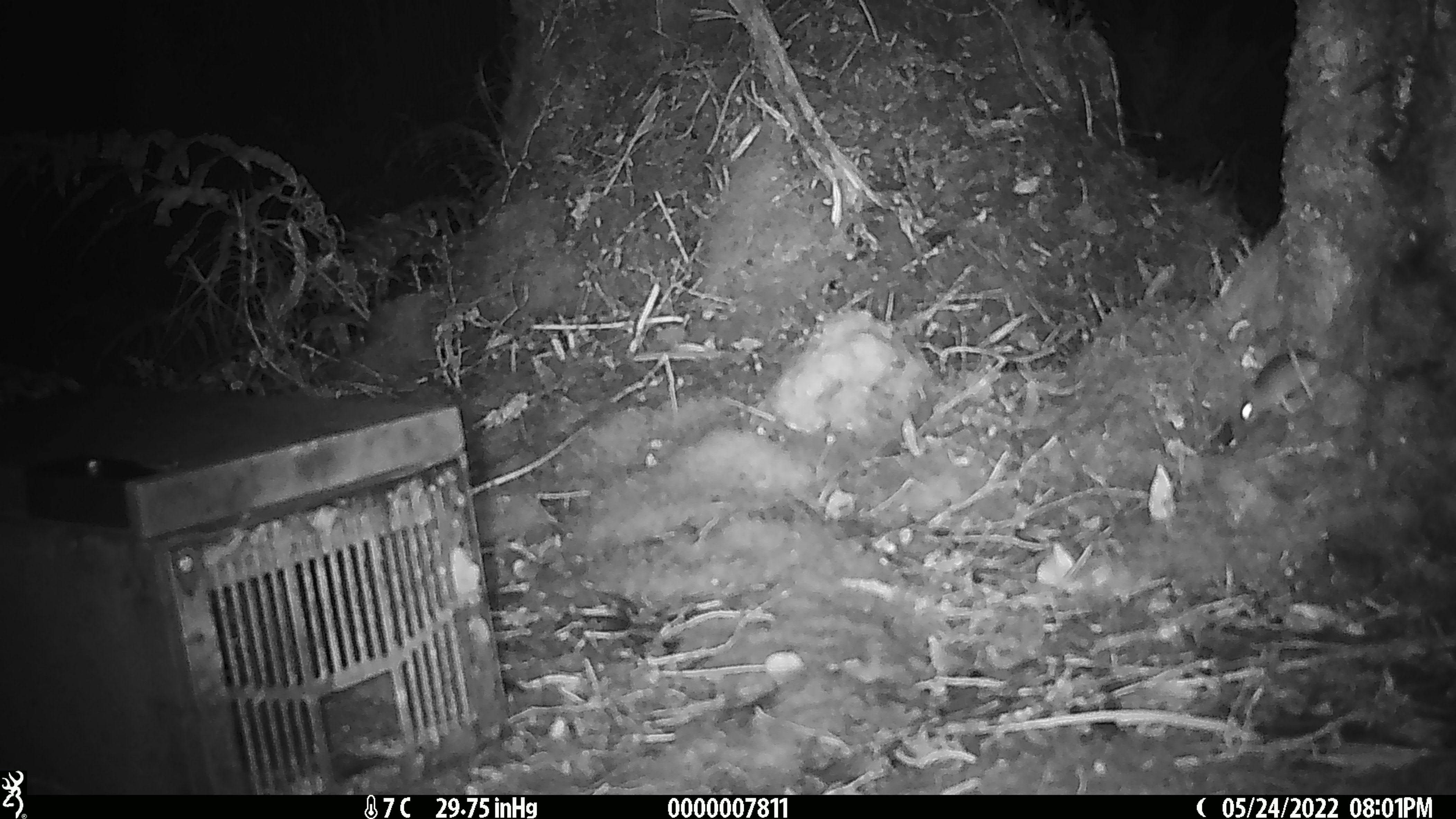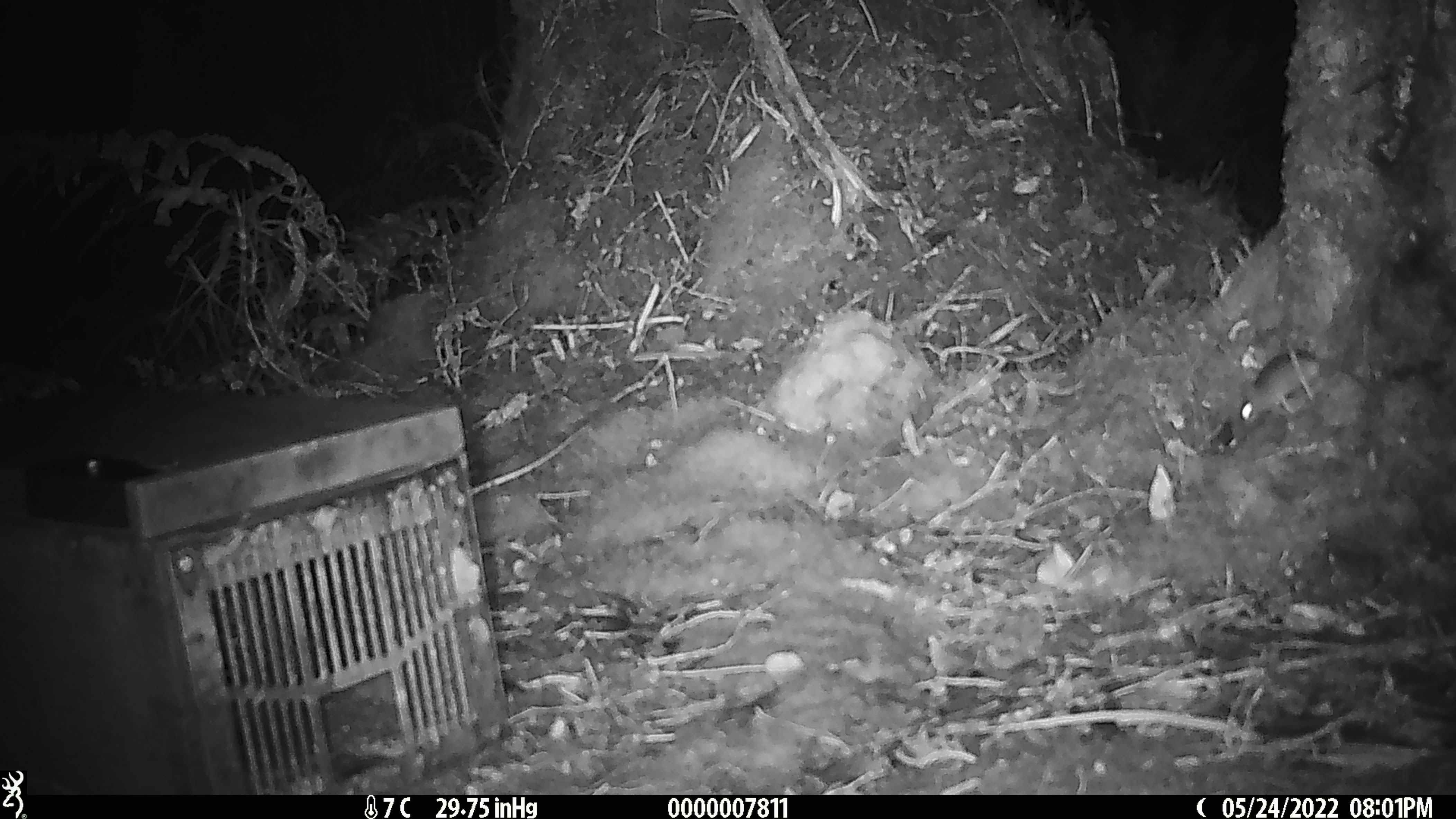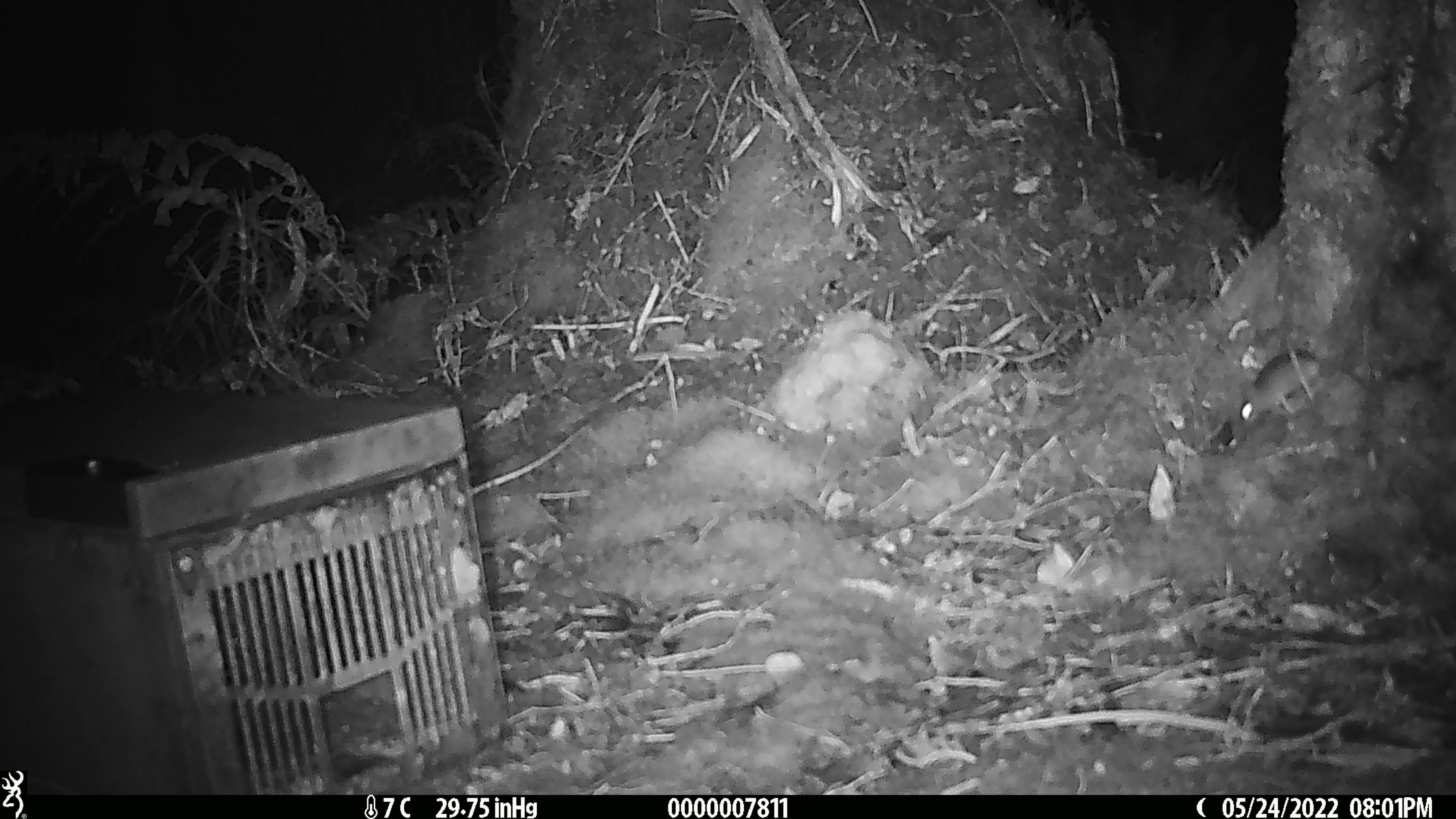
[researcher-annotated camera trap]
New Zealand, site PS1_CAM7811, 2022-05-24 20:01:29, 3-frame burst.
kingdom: Animalia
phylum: Chordata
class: Mammalia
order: Rodentia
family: Muridae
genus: Mus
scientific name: Mus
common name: mouse